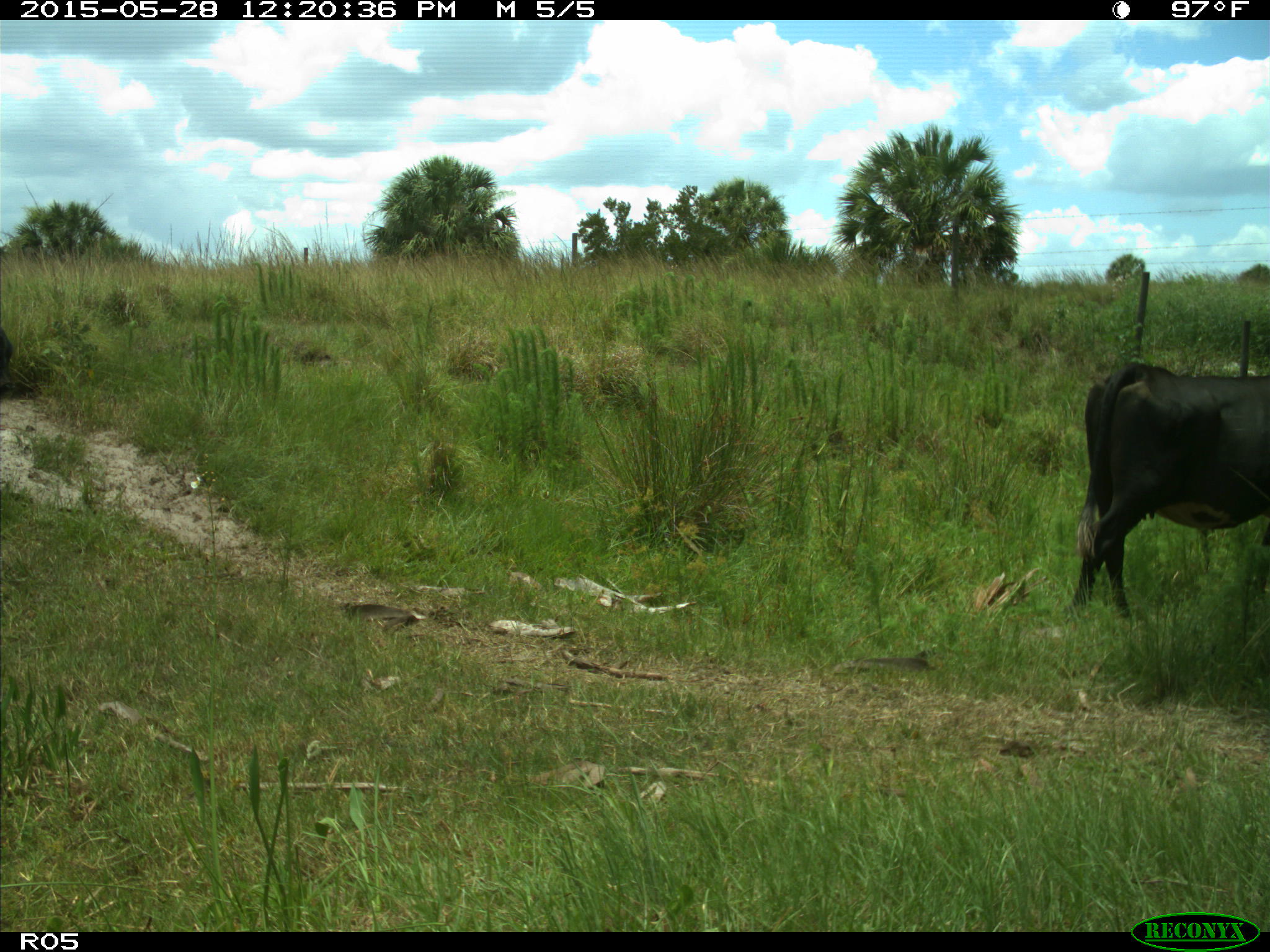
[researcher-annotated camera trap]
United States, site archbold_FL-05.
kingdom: Animalia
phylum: Chordata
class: Mammalia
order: Artiodactyla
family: Bovidae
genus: Bos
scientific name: Bos taurus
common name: domestic cow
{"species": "Bos taurus (domestic cow)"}